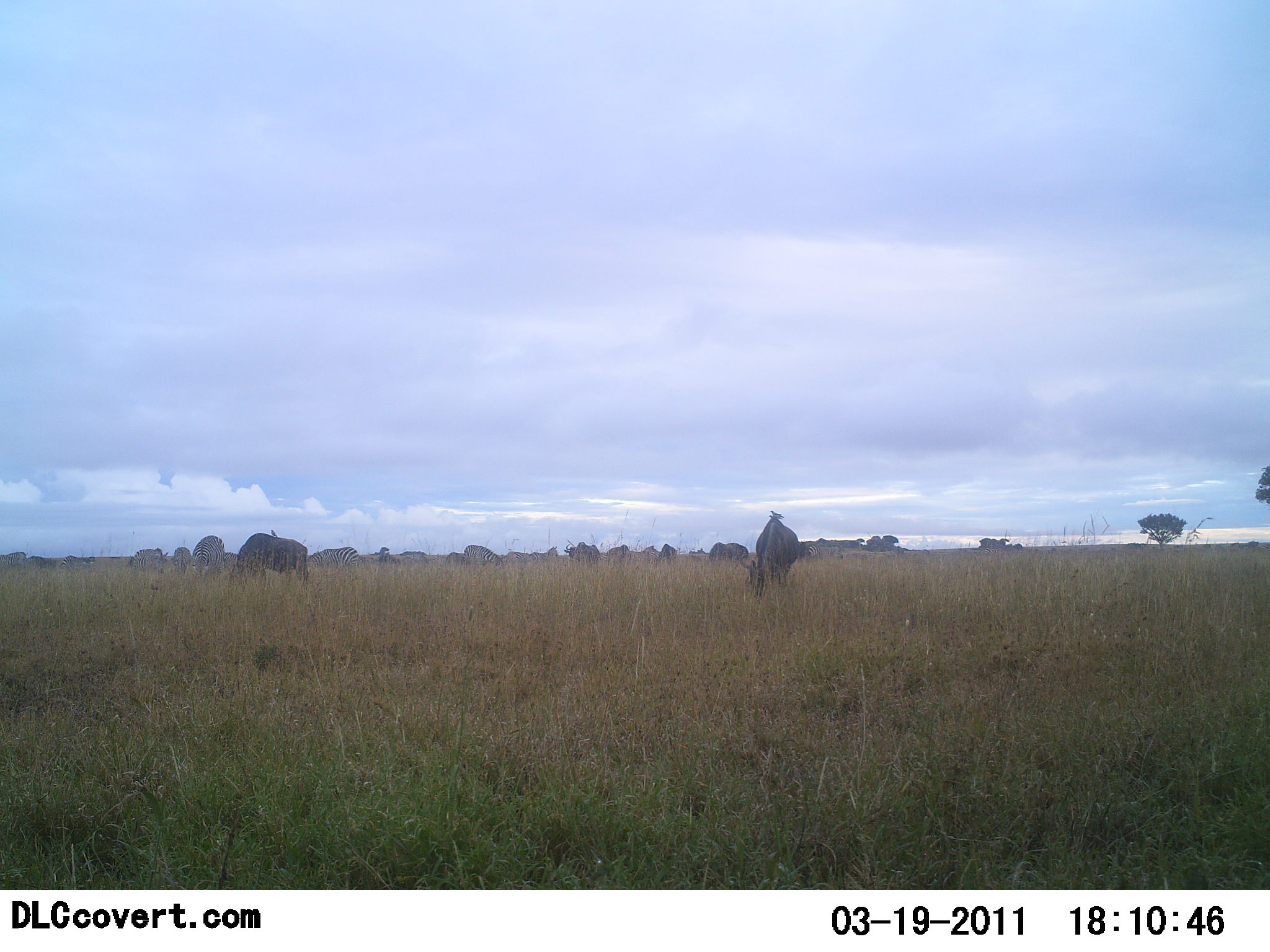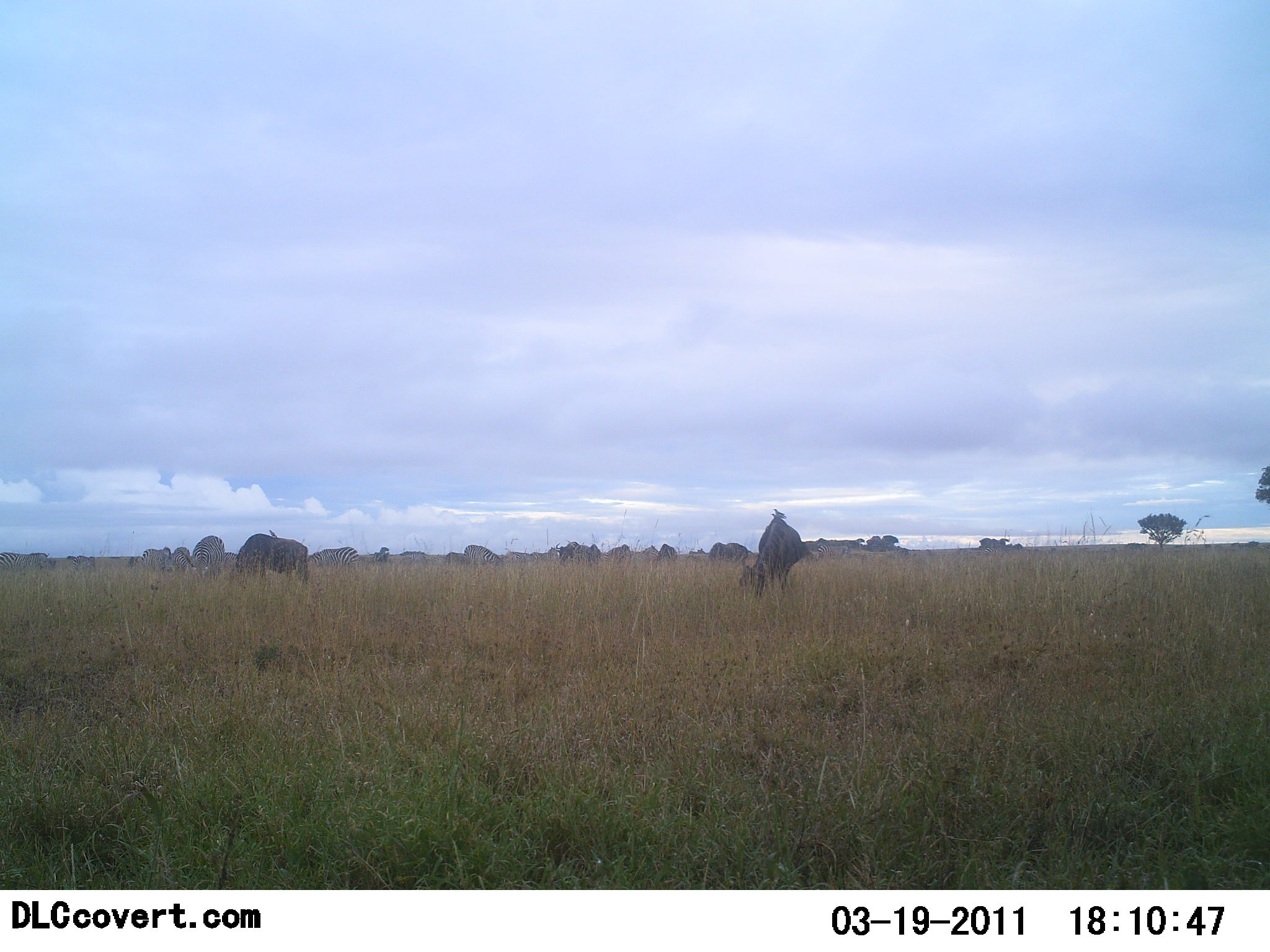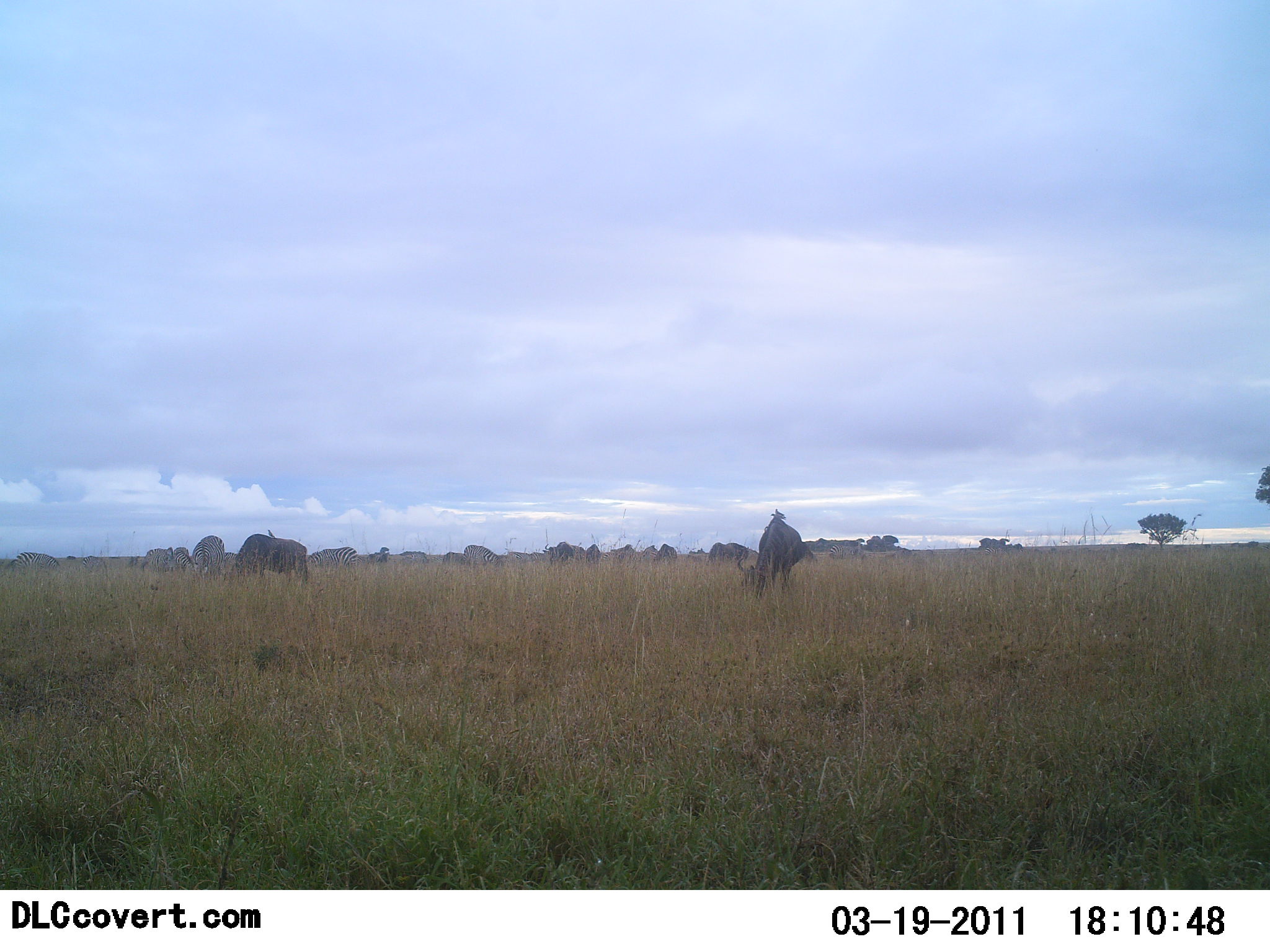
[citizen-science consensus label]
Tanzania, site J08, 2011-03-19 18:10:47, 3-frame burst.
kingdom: Animalia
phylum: Chordata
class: Mammalia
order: Artiodactyla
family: Bovidae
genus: Connochaetes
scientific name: Connochaetes taurinus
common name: blue wildebeest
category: wildebeest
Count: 11-50.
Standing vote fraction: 27%.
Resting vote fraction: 0%.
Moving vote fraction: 9%.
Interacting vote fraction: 0%.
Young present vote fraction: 0%.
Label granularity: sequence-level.